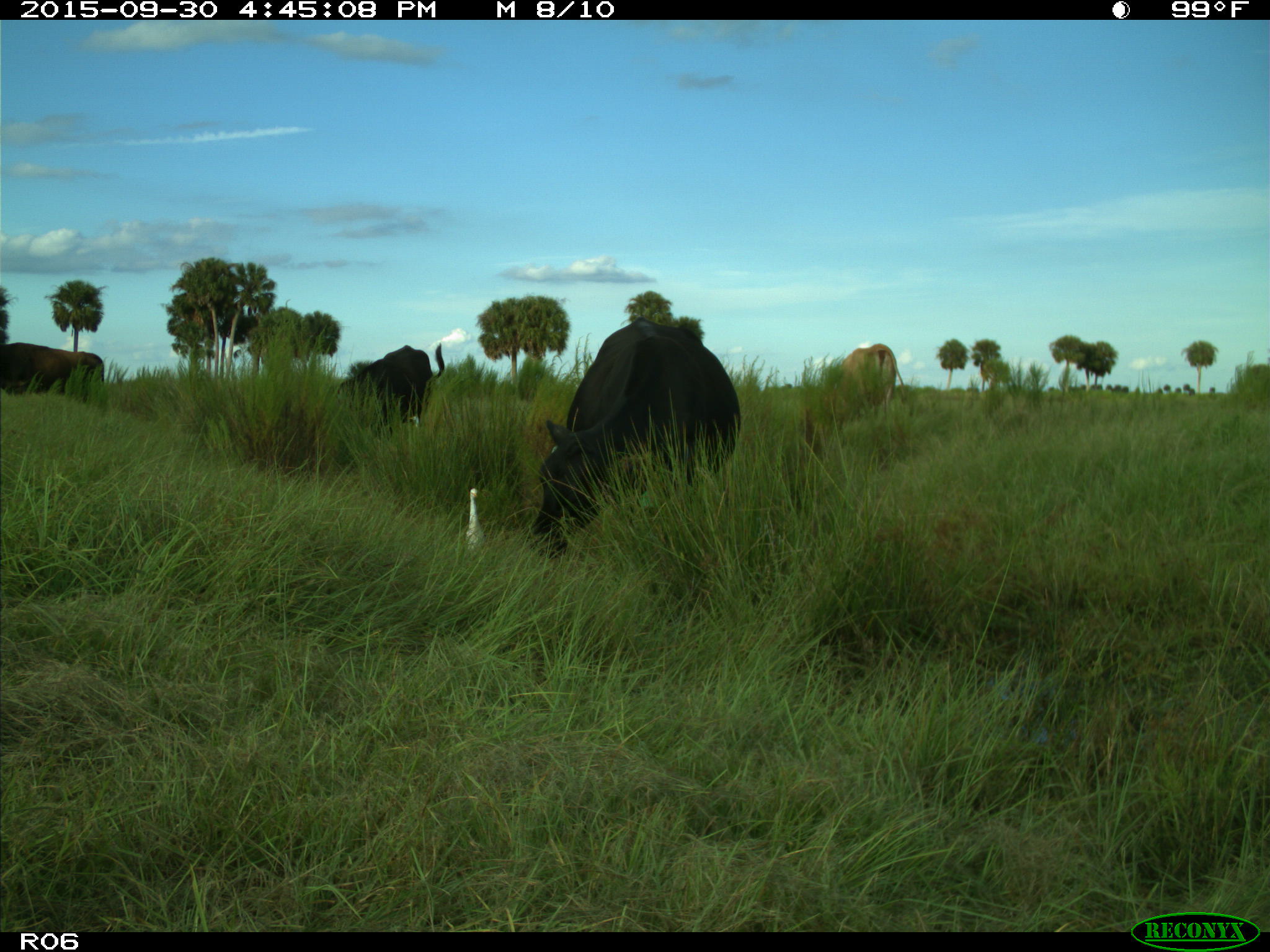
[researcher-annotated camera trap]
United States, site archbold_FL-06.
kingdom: Animalia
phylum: Chordata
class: Mammalia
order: Artiodactyla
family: Bovidae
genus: Bos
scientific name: Bos taurus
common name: domestic cow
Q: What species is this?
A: Bos taurus (domestic cow).